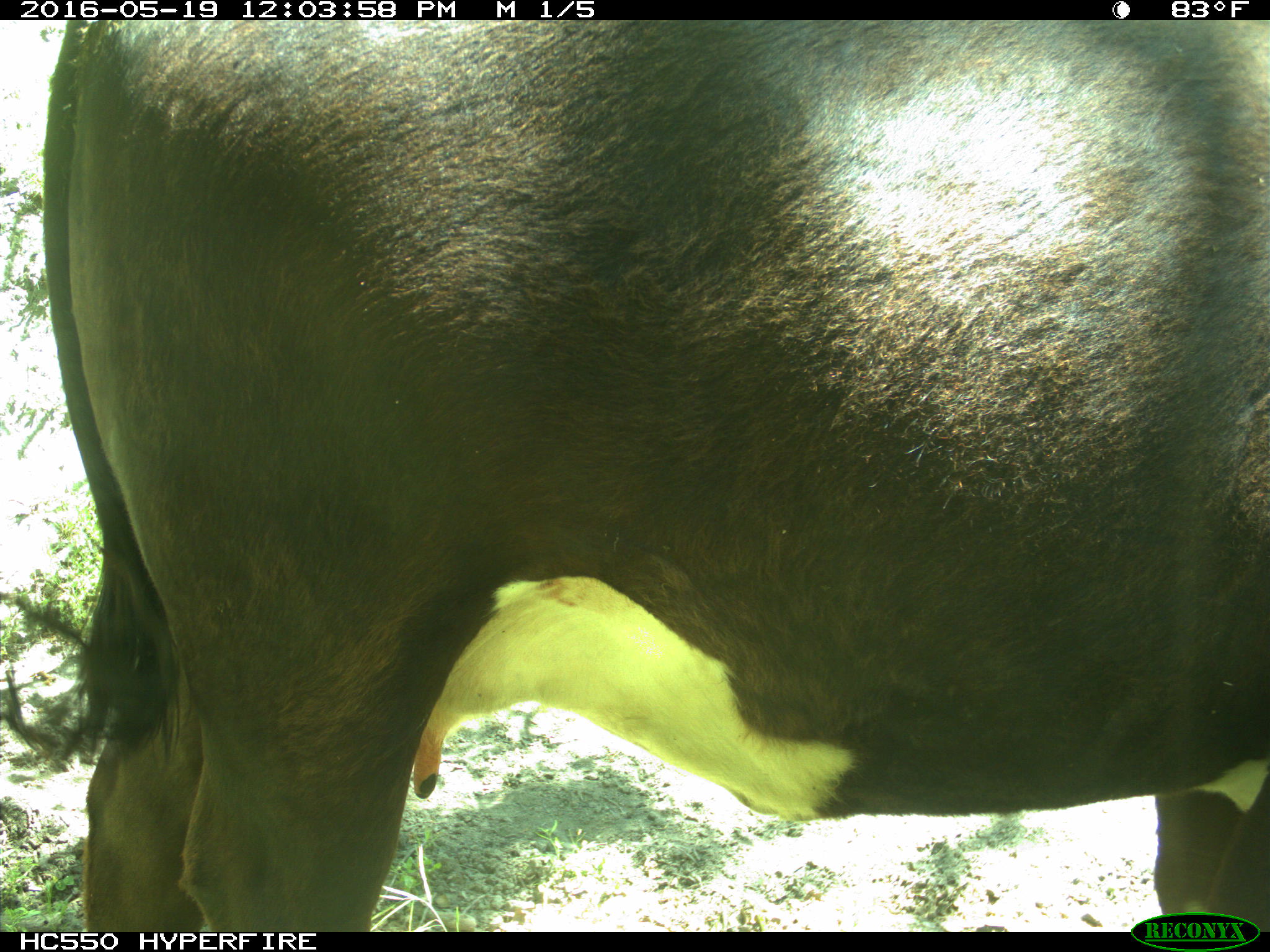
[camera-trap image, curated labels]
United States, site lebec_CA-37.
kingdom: Animalia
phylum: Chordata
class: Mammalia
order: Artiodactyla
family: Bovidae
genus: Bos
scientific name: Bos taurus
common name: domestic cow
Bos taurus (domestic cow).